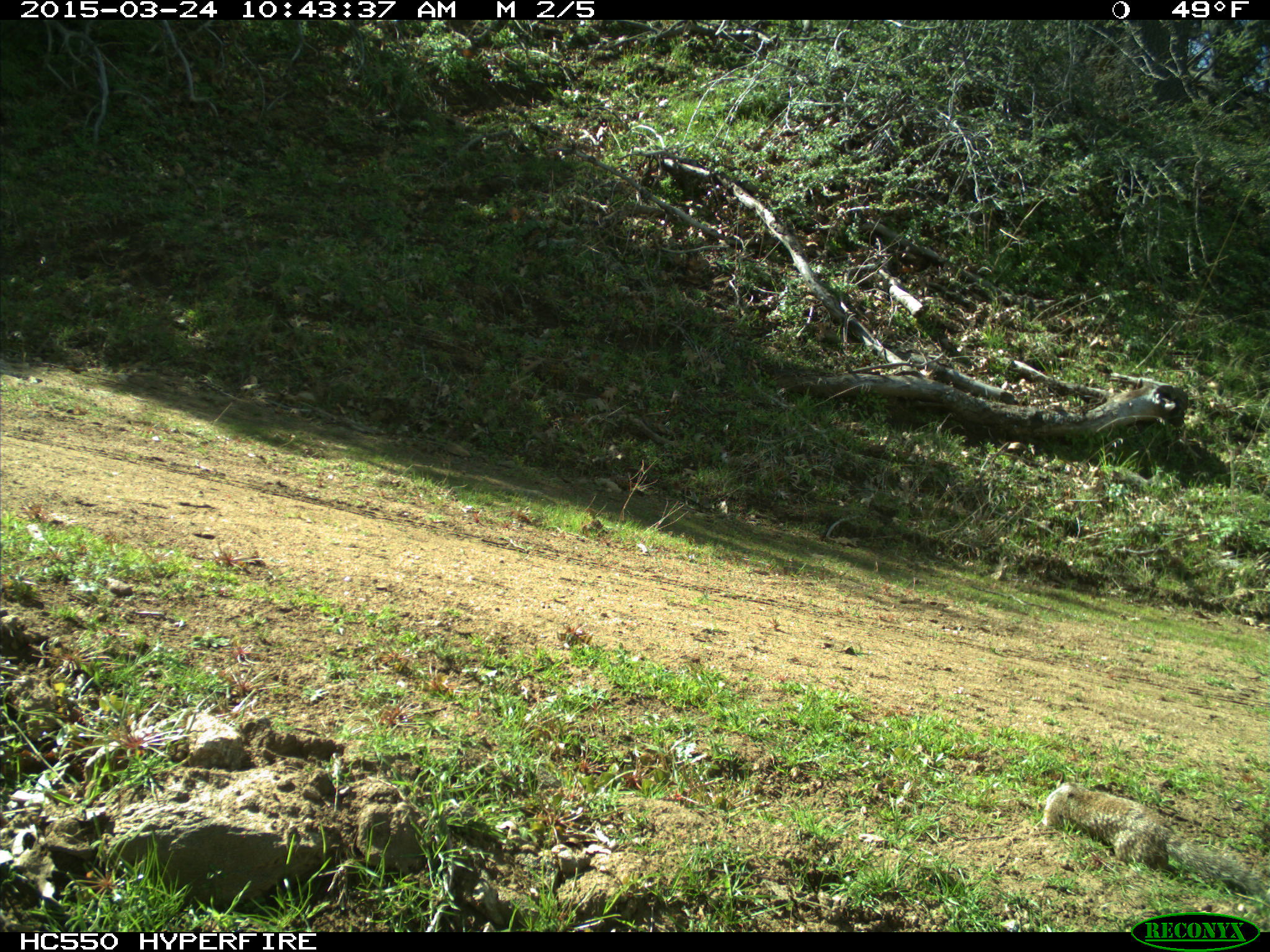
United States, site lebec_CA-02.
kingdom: Animalia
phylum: Chordata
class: Mammalia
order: Rodentia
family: Sciuridae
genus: Otospermophilus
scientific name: Otospermophilus beecheyi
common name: california ground squirrel